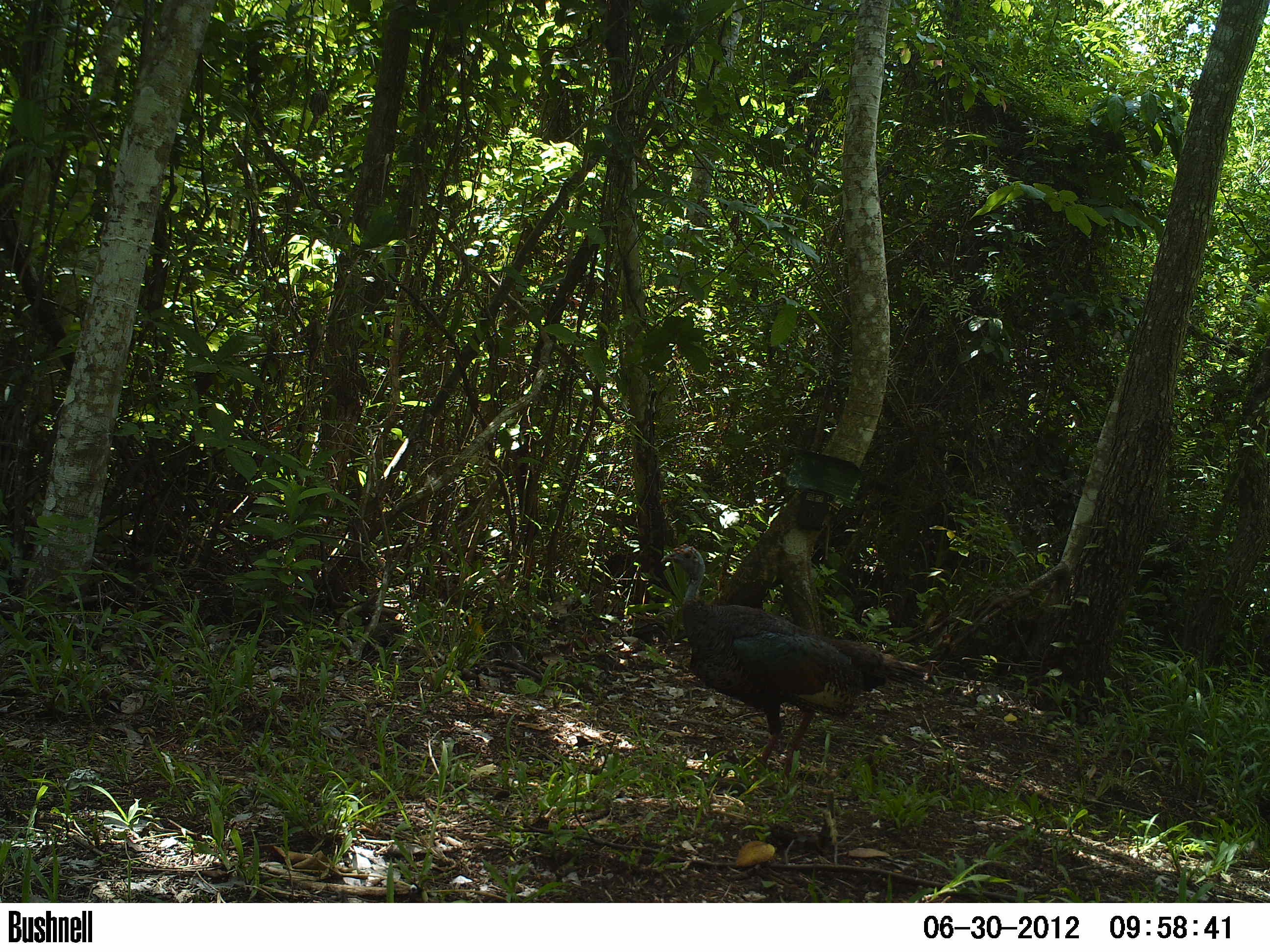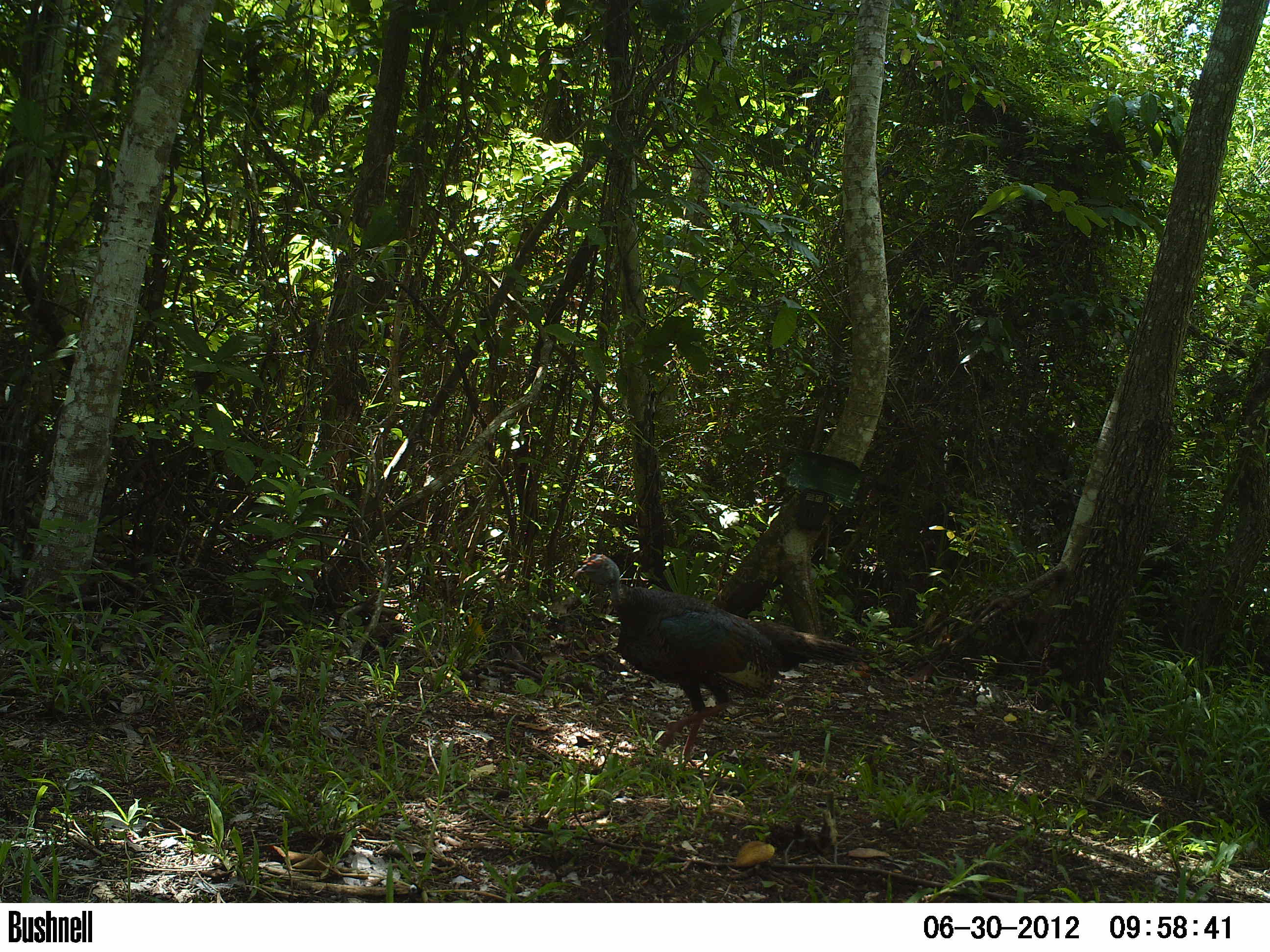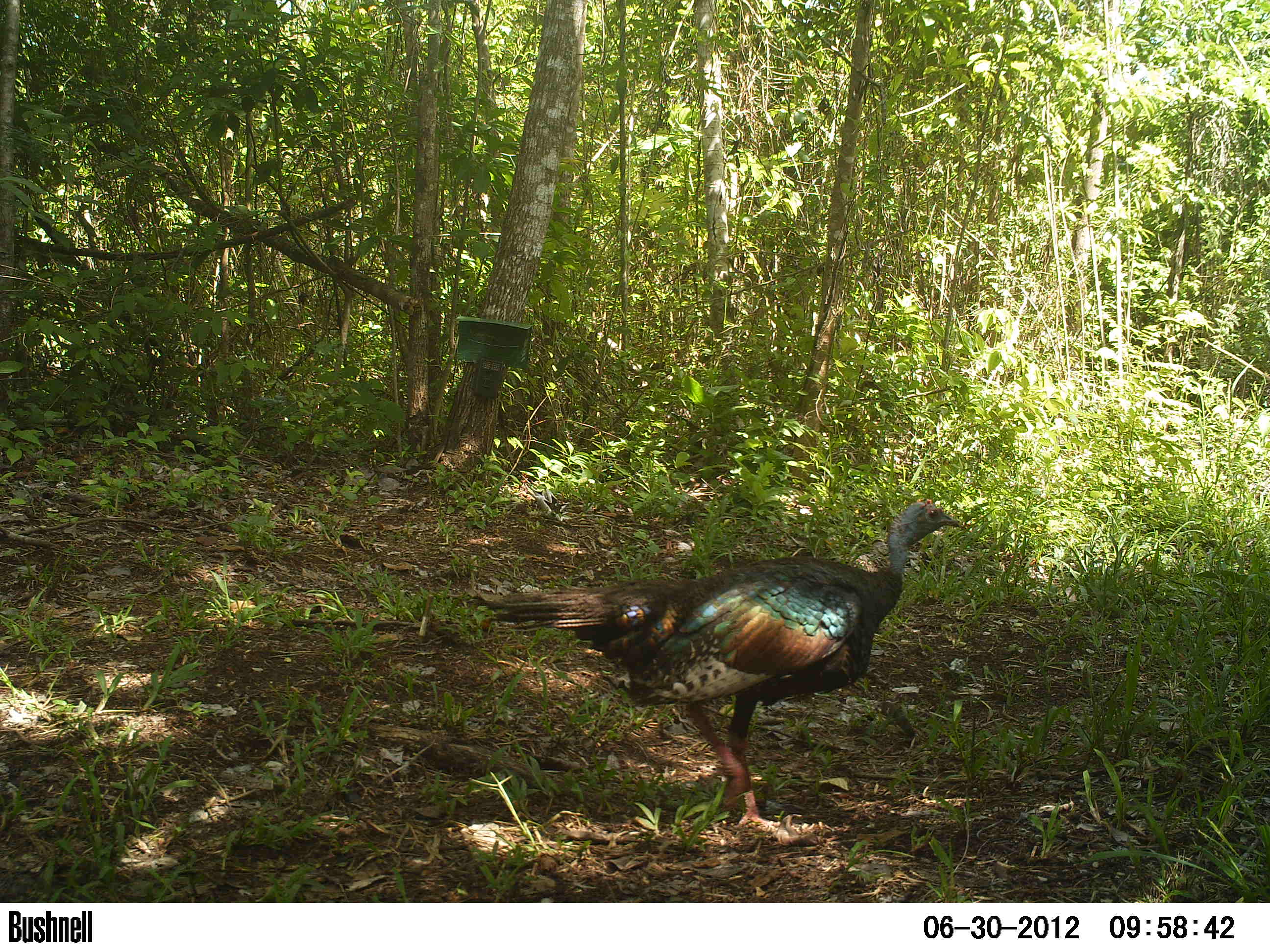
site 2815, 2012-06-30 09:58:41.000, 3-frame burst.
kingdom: Animalia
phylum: Chordata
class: Aves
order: Galliformes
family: Phasianidae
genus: Meleagris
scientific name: Meleagris ocellata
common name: ocellated turkey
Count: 1.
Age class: adult.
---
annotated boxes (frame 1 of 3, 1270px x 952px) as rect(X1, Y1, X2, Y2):
meleagris ocellata: rect(659, 543, 933, 781)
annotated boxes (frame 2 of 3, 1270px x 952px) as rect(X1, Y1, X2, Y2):
meleagris ocellata: rect(572, 552, 869, 768)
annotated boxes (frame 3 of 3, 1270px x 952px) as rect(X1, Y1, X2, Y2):
meleagris ocellata: rect(470, 497, 963, 831)